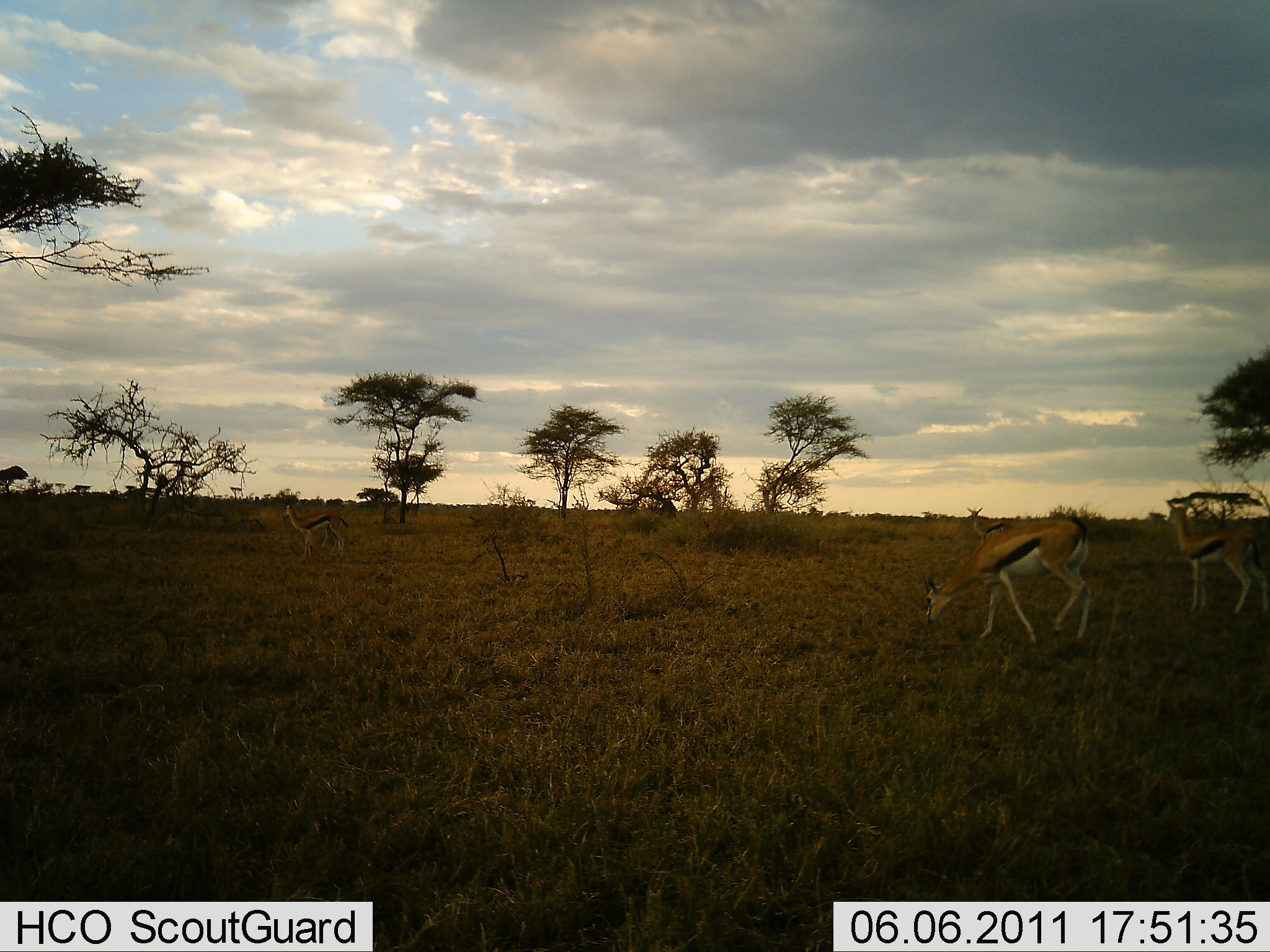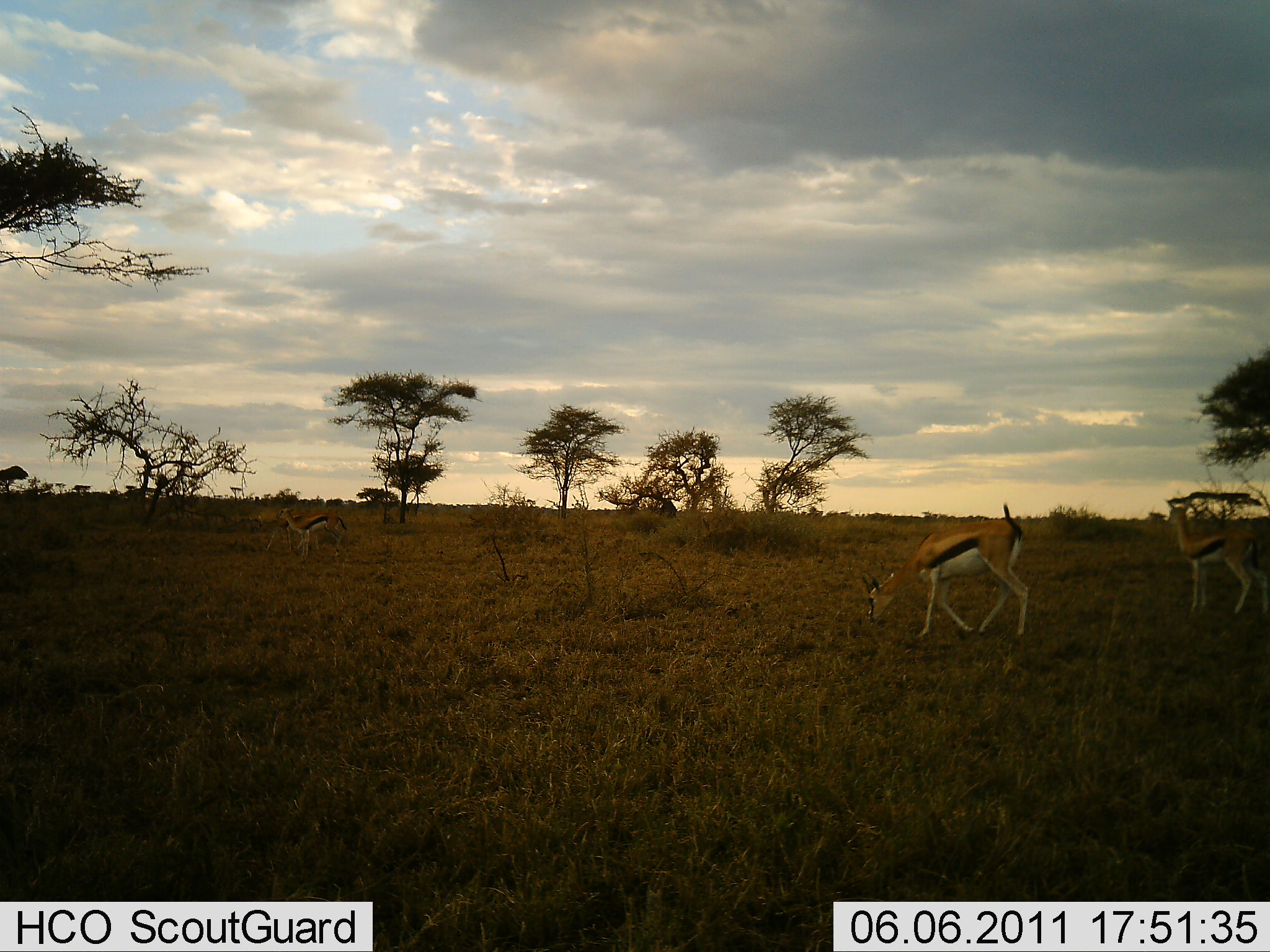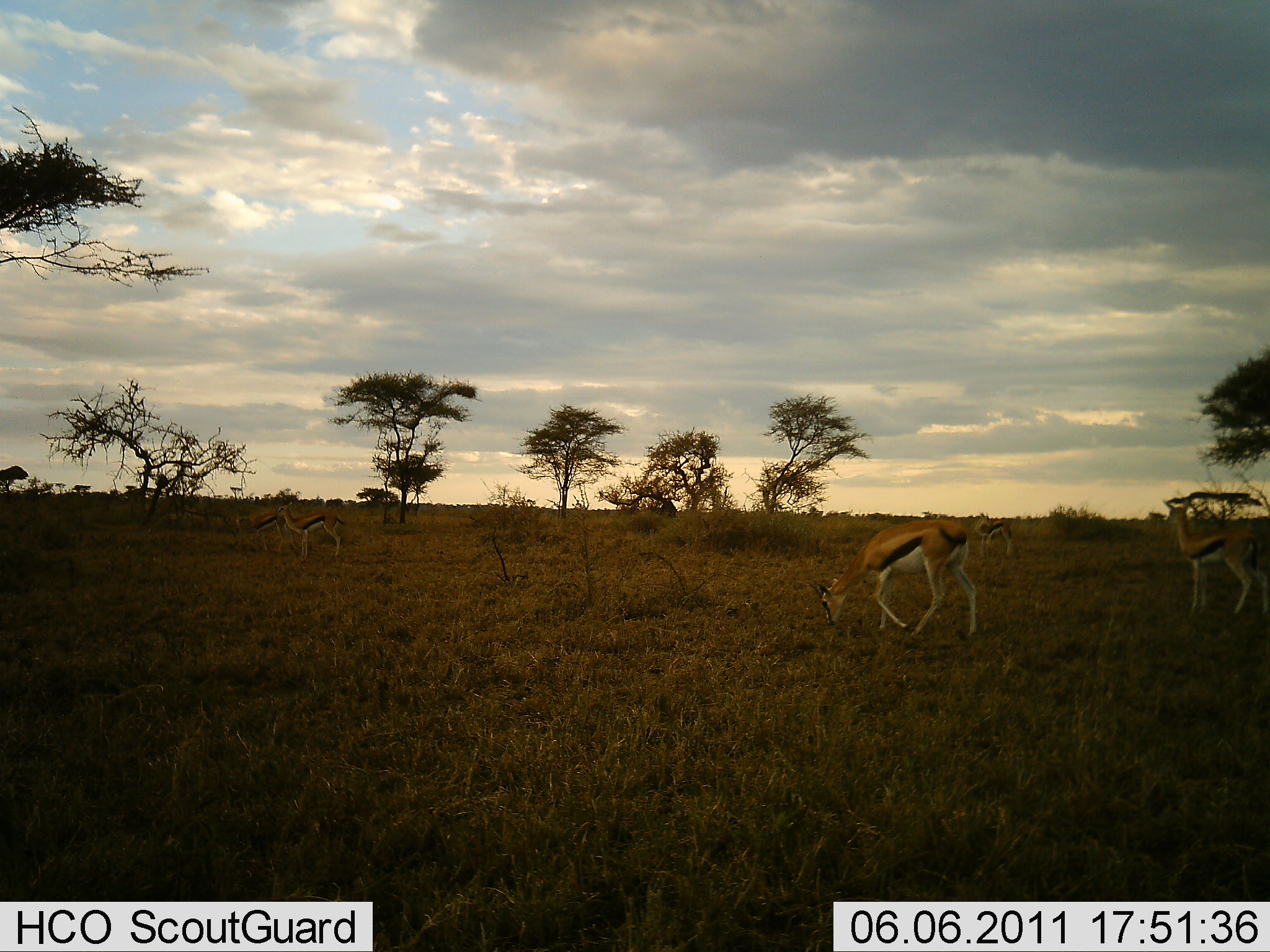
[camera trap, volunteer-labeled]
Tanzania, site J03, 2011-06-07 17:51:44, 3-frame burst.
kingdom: Animalia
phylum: Chordata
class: Mammalia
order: Artiodactyla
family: Bovidae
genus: Eudorcas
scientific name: Eudorcas thomsonii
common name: thomson's gazelle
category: gazellethomsons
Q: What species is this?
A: Gazellethomsons (thomson's gazelle) (Eudorcas thomsonii).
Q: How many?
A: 3.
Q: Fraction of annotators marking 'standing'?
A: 64%.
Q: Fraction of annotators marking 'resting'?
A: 0%.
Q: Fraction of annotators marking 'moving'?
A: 36%.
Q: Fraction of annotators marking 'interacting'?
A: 0%.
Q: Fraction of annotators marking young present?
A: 9%.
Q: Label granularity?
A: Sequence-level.